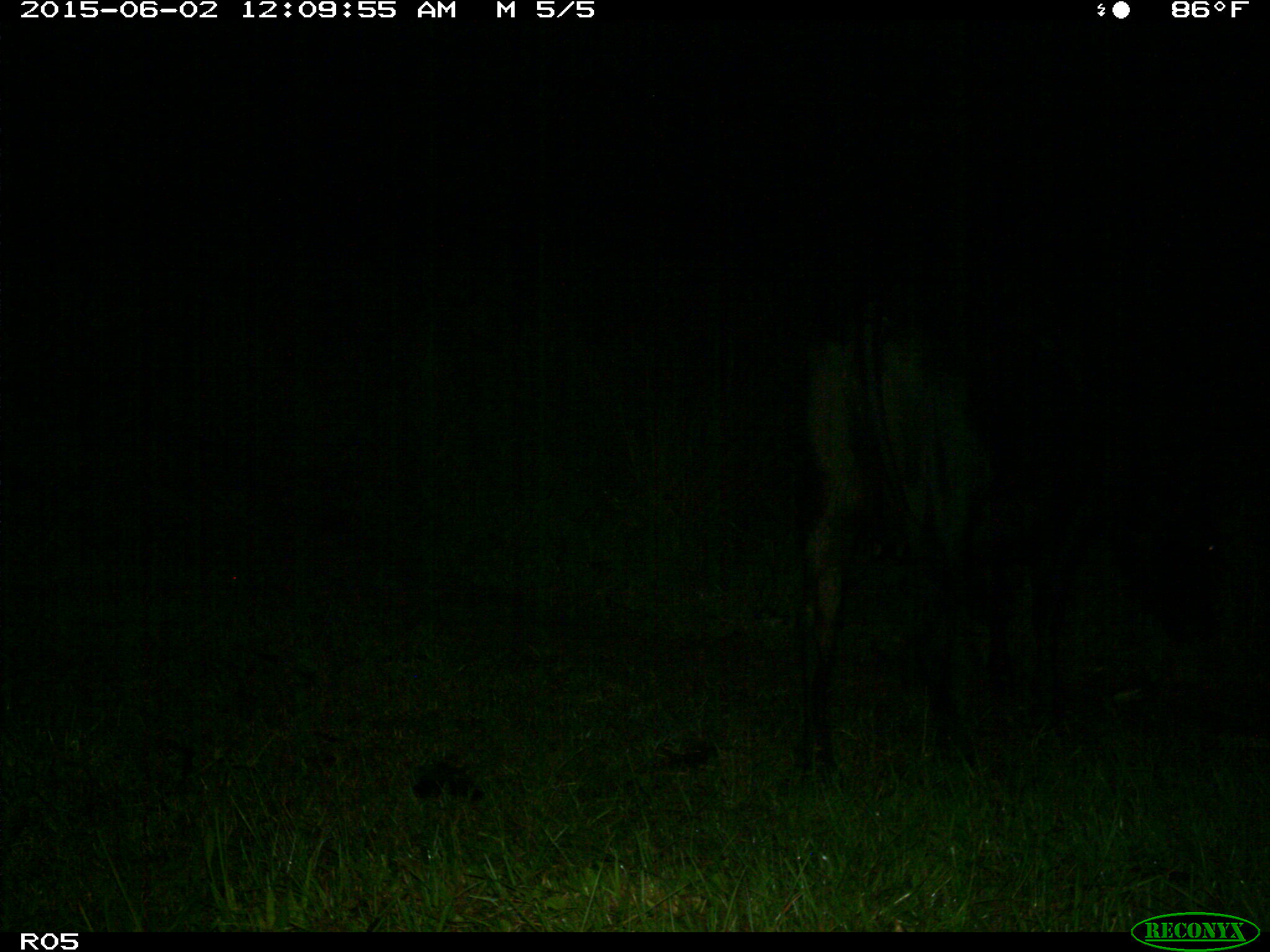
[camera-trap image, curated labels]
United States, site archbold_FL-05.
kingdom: Animalia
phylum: Chordata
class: Mammalia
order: Artiodactyla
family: Bovidae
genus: Bos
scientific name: Bos taurus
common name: domestic cow